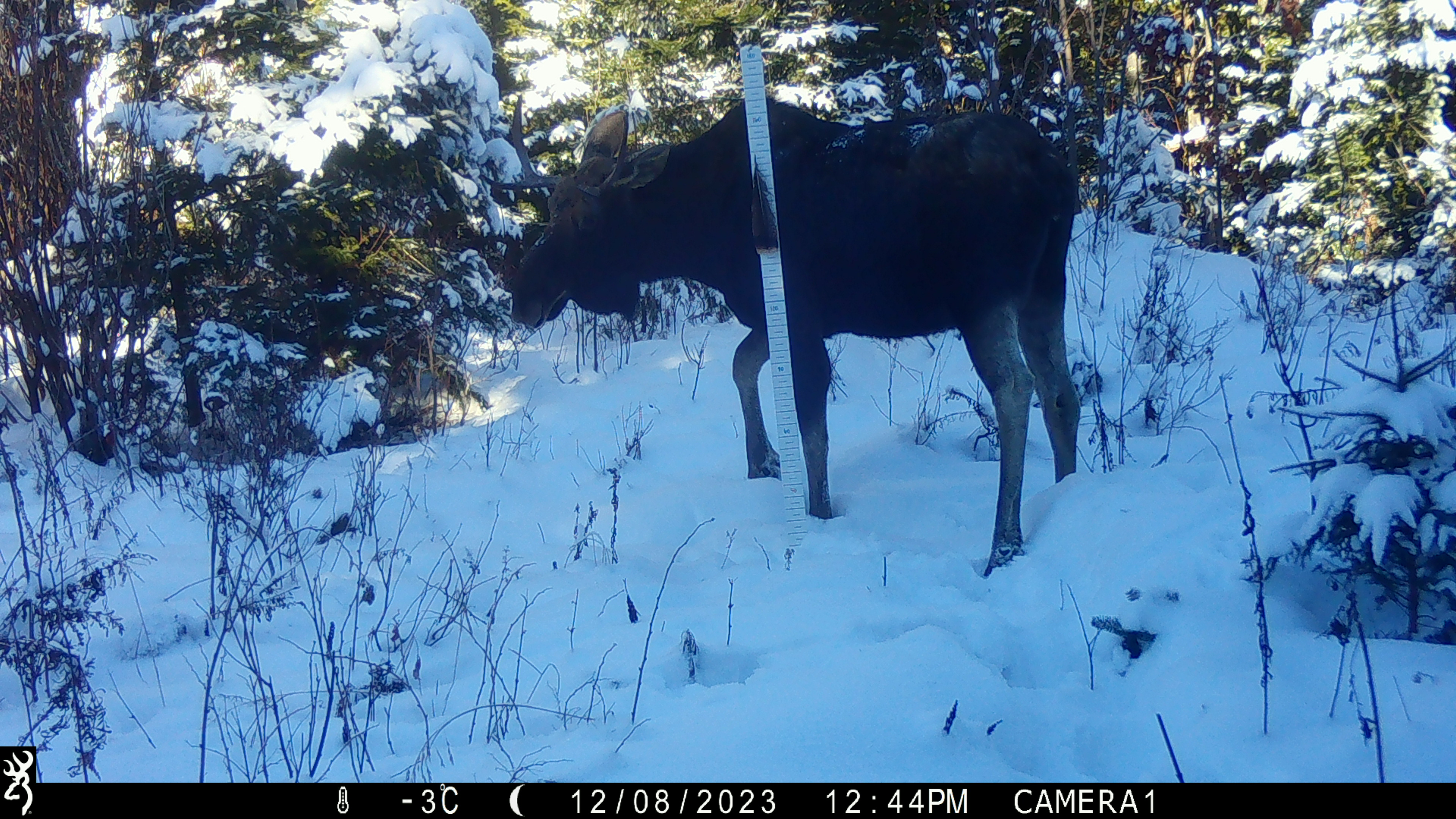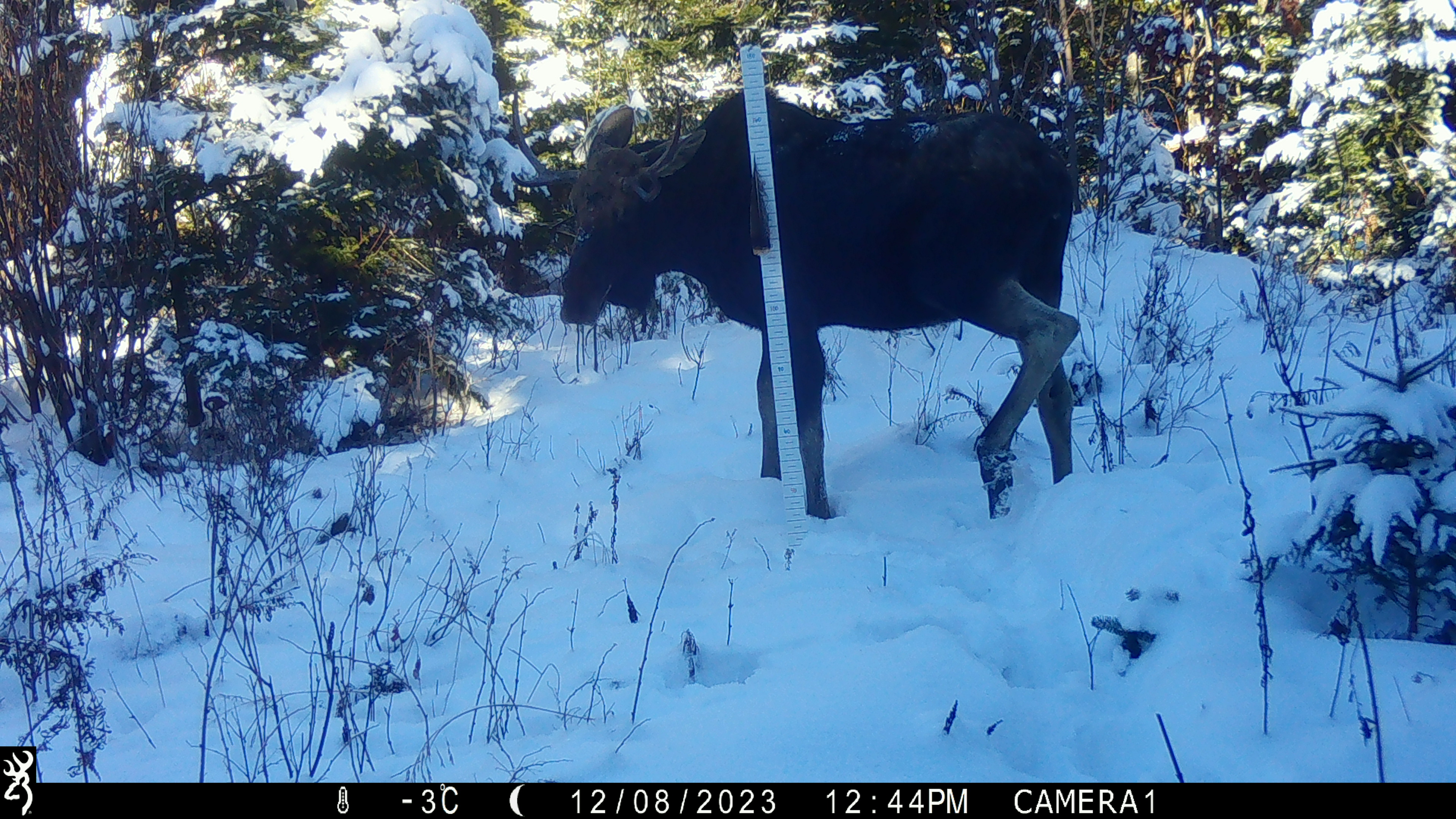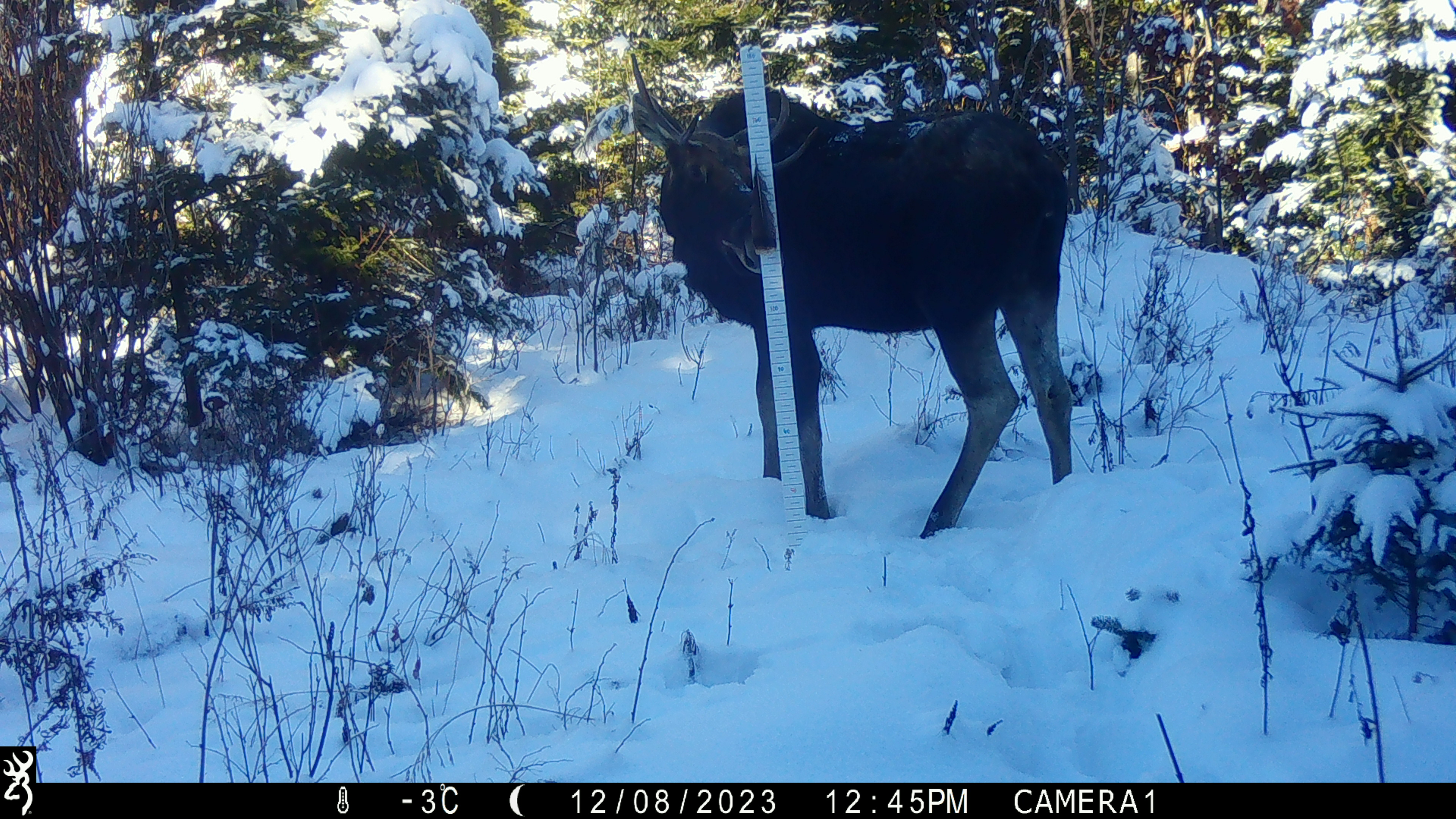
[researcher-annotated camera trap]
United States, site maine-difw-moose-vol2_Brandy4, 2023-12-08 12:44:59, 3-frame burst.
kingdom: Animalia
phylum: Chordata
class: Mammalia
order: Artiodactyla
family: Cervidae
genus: Alces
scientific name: Alces alces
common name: moose